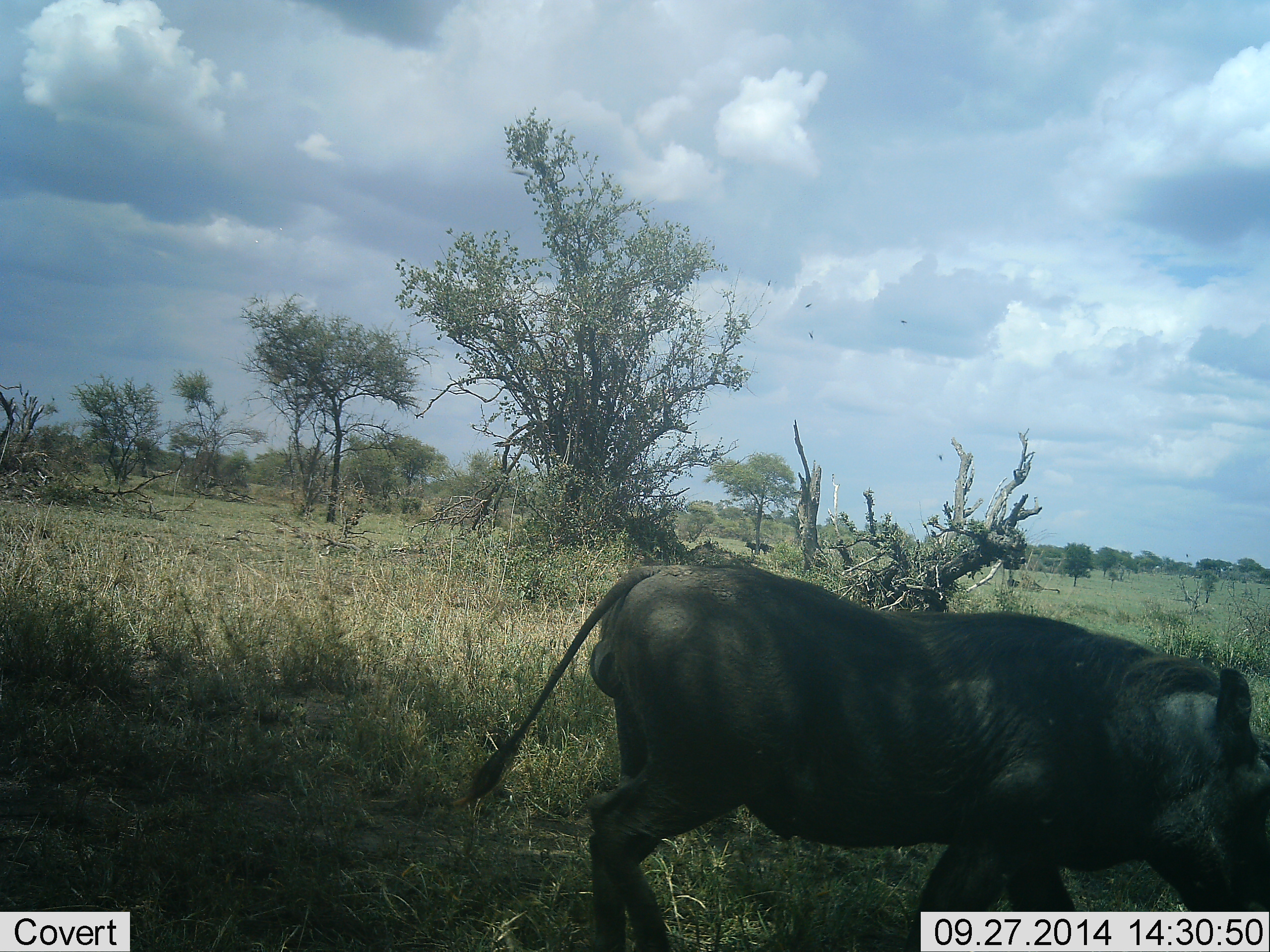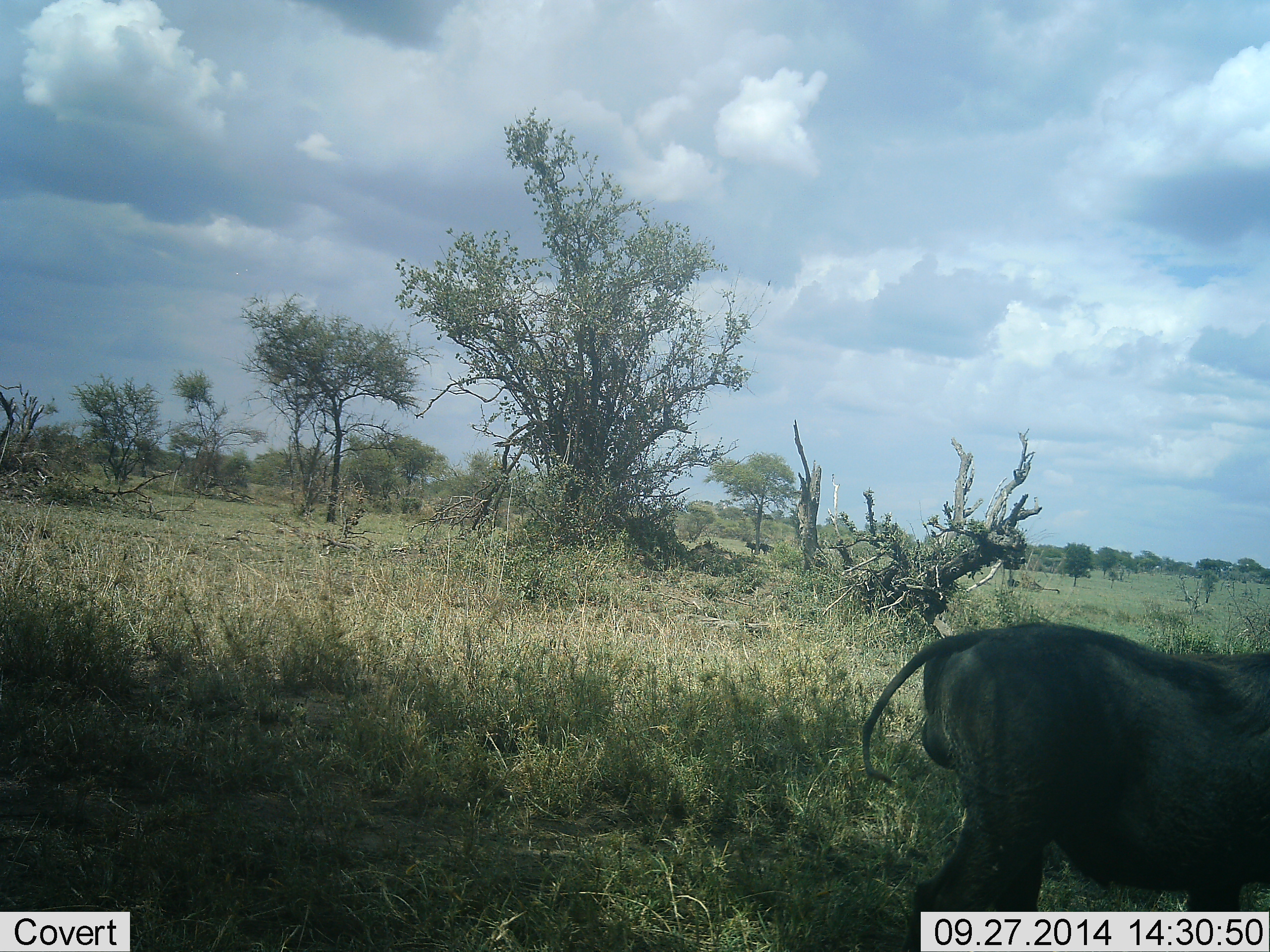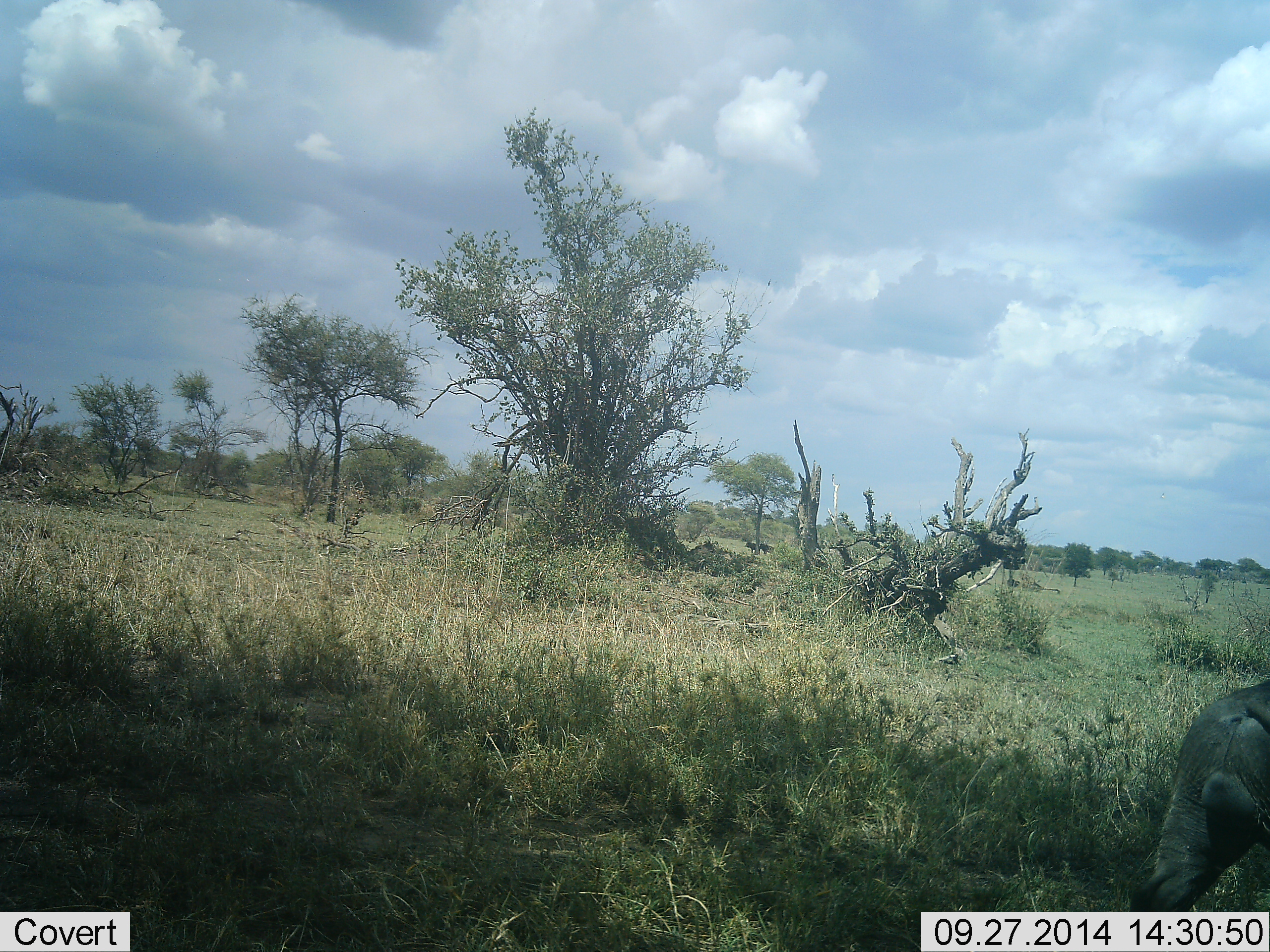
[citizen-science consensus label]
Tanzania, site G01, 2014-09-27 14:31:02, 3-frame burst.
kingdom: Animalia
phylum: Chordata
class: Mammalia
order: Artiodactyla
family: Suidae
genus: Phacochoerus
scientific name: Phacochoerus africanus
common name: warthog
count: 1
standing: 0%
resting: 0%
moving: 100%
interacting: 0%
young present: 0%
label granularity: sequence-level